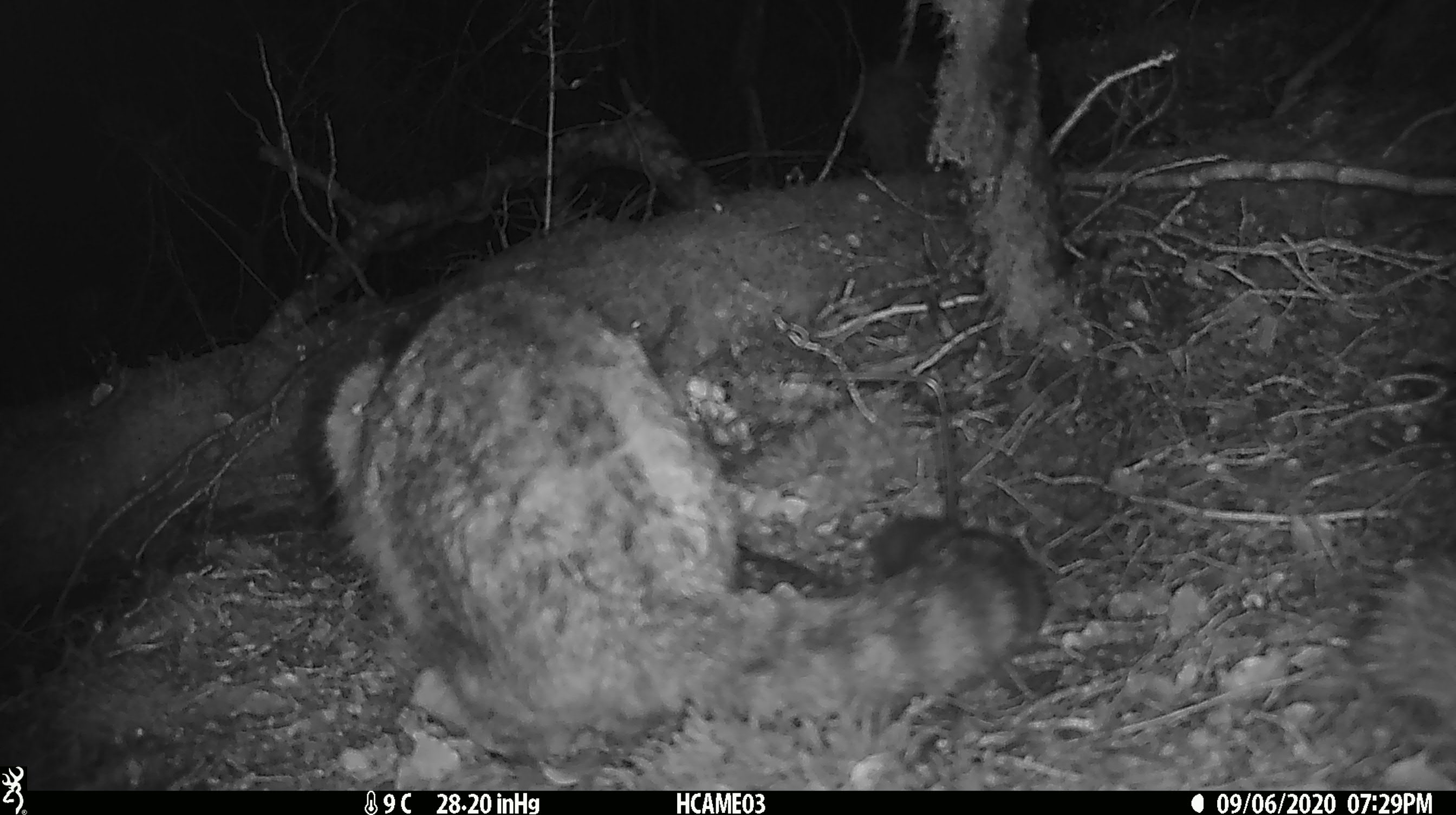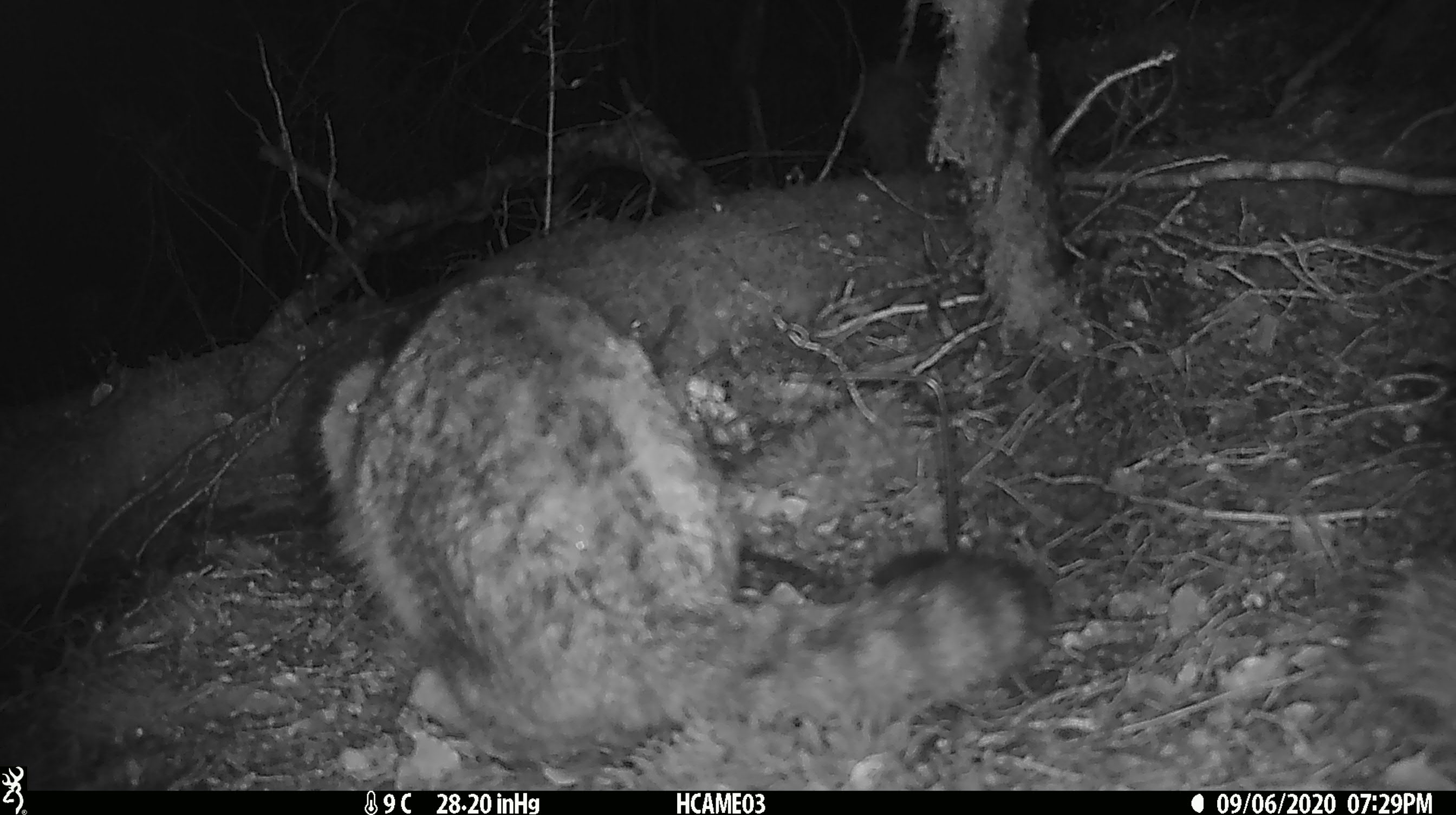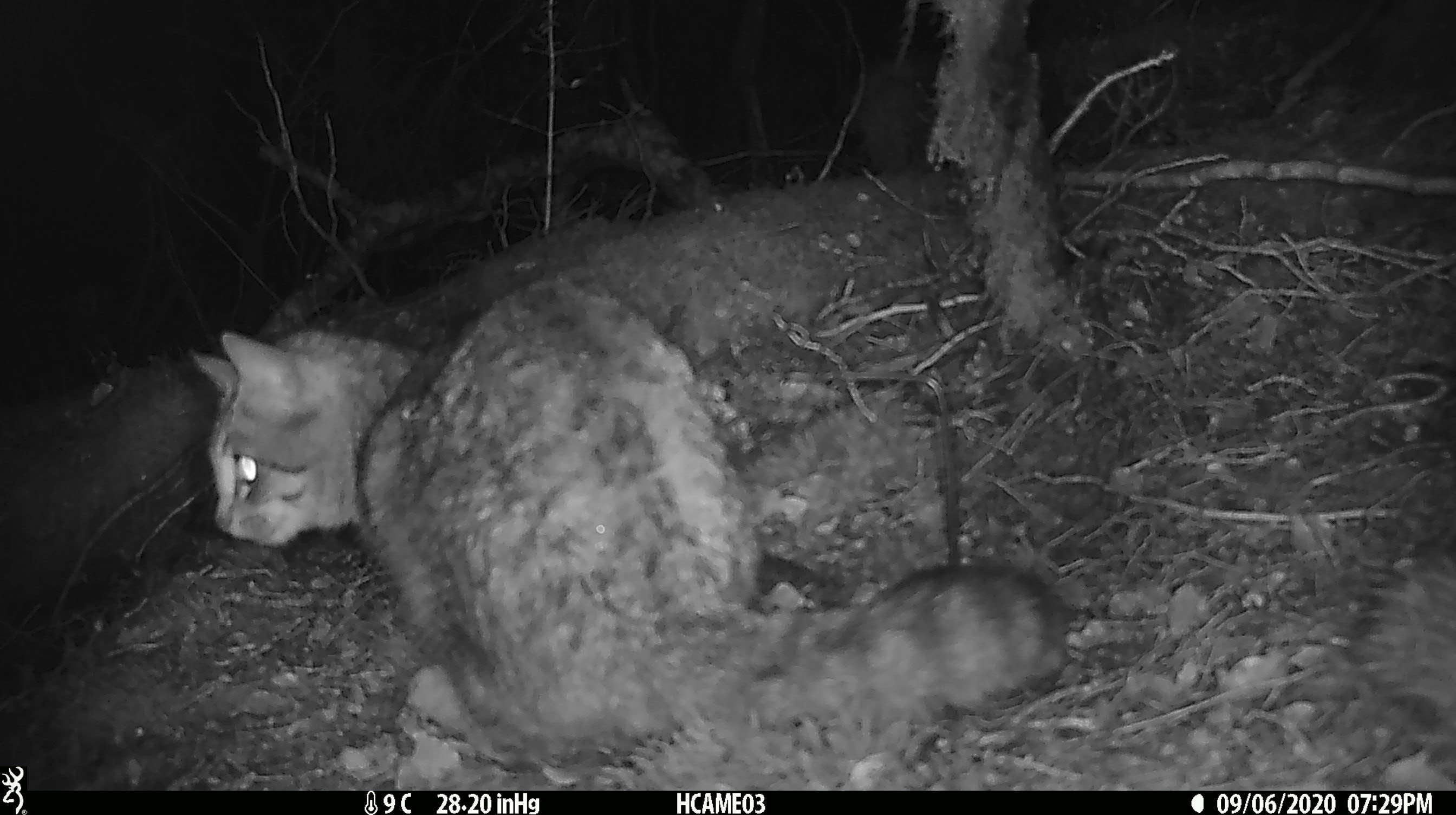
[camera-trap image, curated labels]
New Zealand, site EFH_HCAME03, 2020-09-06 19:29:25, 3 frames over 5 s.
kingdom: Animalia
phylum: Chordata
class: Mammalia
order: Carnivora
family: Felidae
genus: Felis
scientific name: Felis catus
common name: domestic cat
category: cat